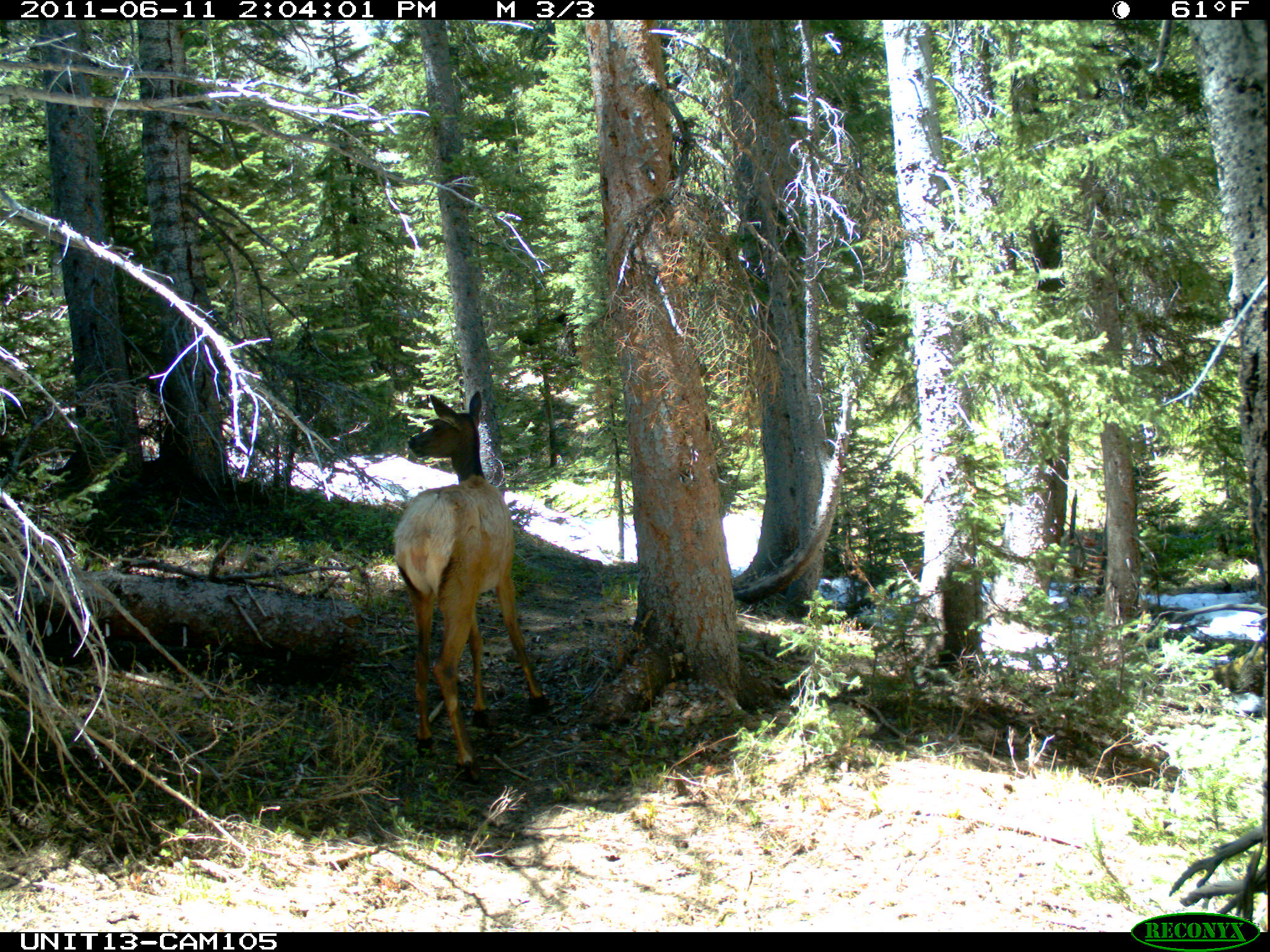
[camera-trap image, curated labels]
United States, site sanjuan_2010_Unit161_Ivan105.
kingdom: Animalia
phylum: Chordata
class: Mammalia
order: Artiodactyla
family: Cervidae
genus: Cervus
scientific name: Cervus elaphus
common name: red deer